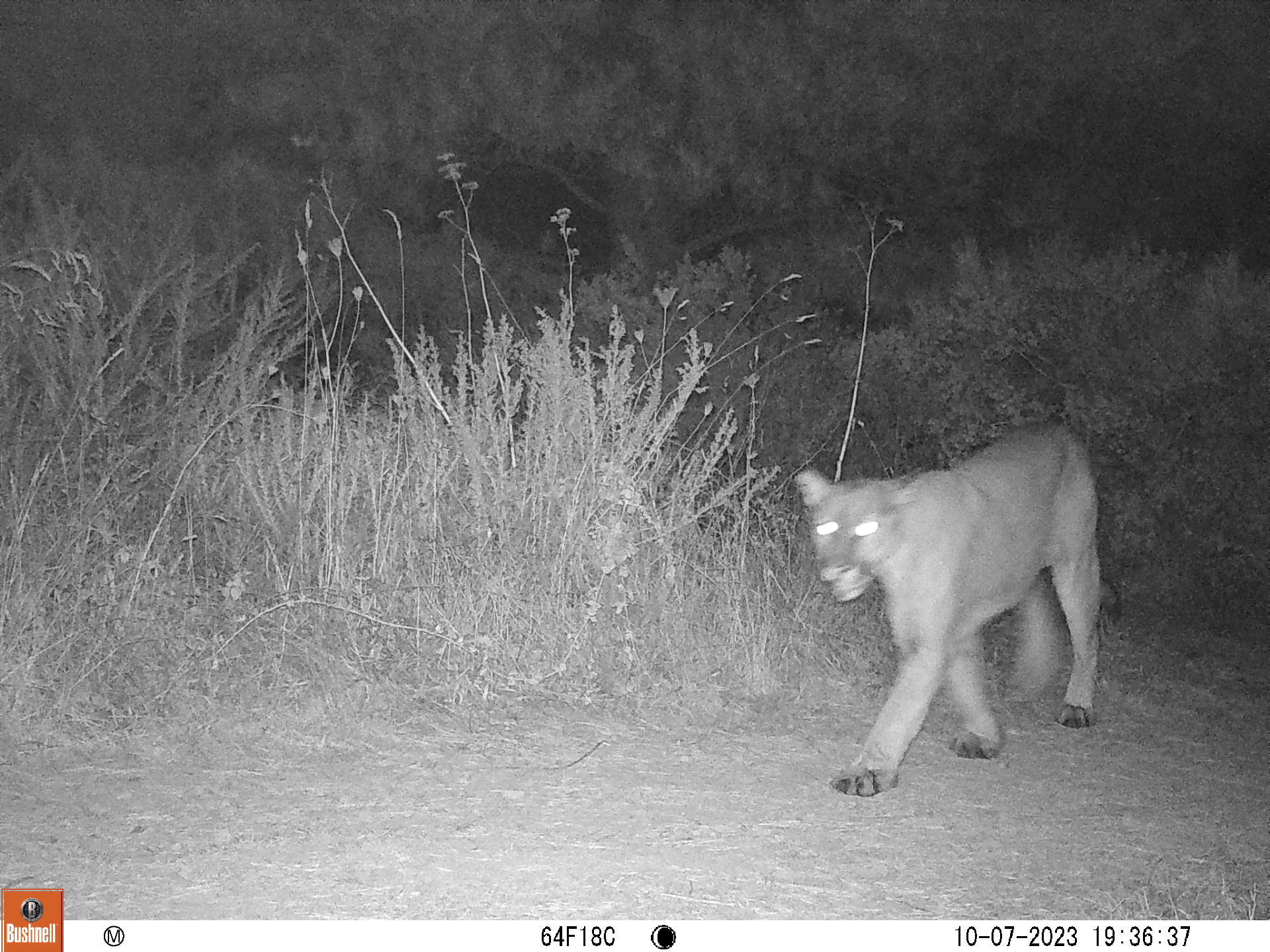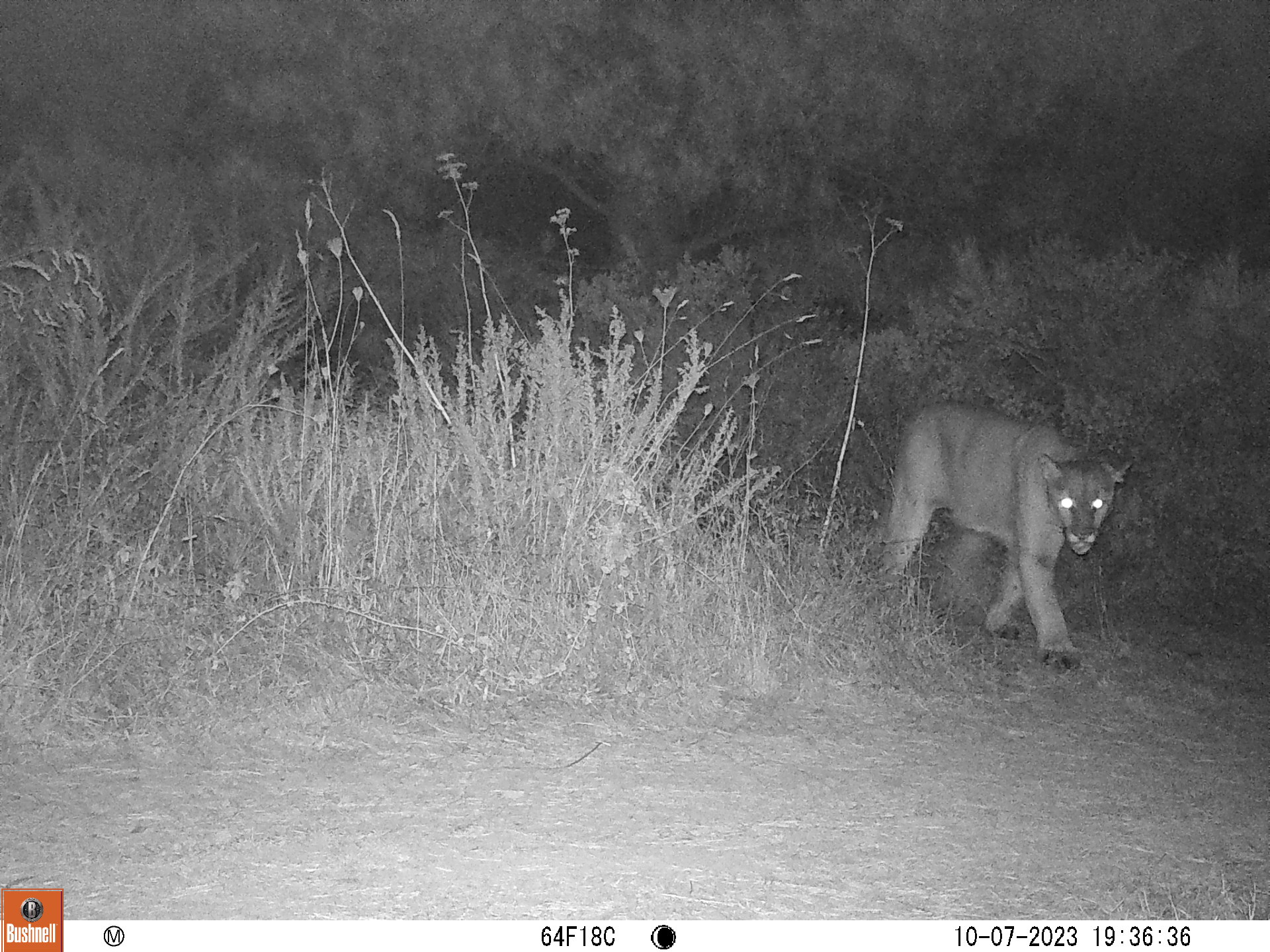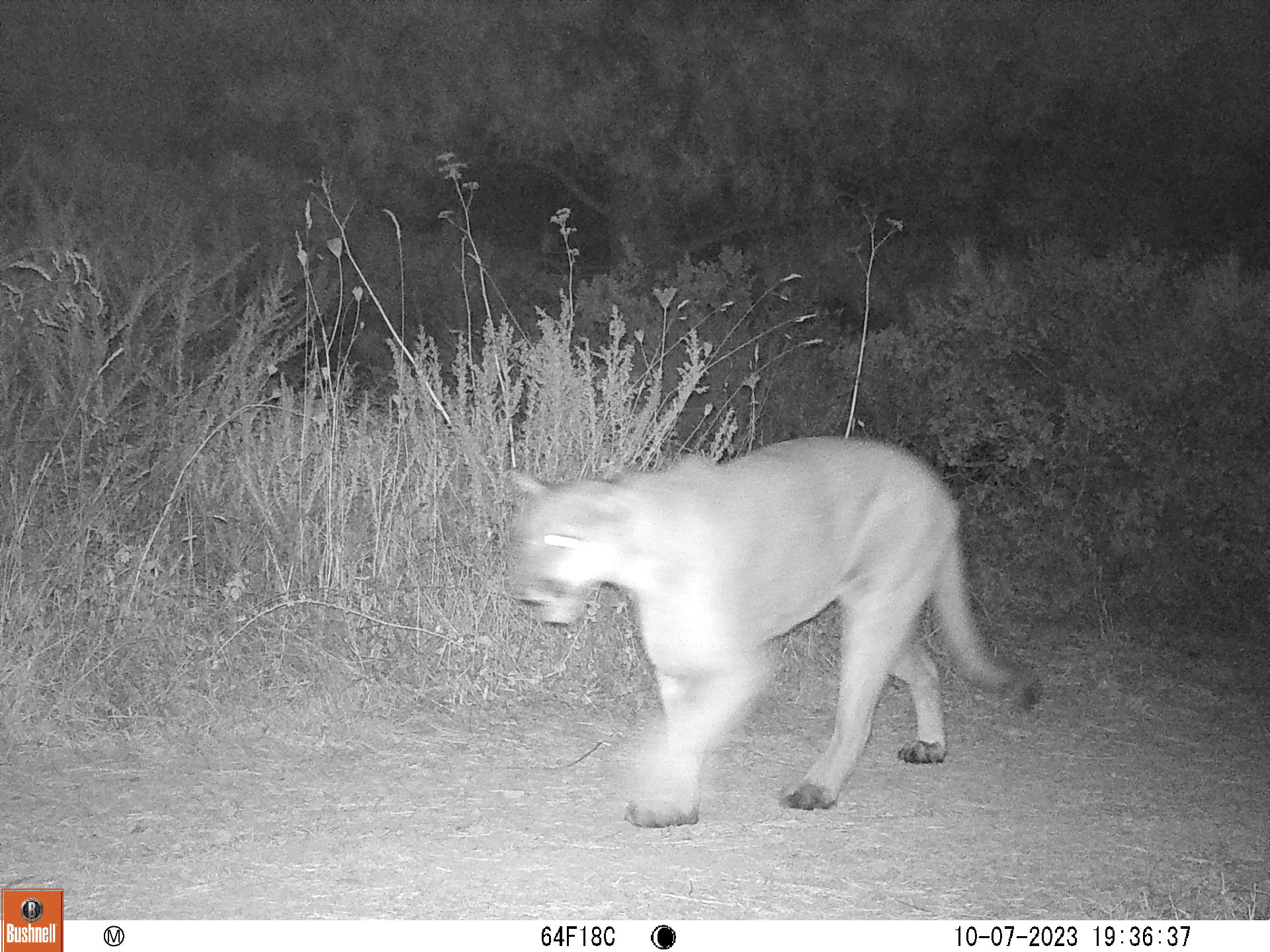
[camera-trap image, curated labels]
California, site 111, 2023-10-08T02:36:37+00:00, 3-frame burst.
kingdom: Animalia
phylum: Chordata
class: Mammalia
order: Carnivora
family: Felidae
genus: Puma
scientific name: Puma concolor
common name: puma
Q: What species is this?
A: Puma (Puma concolor).